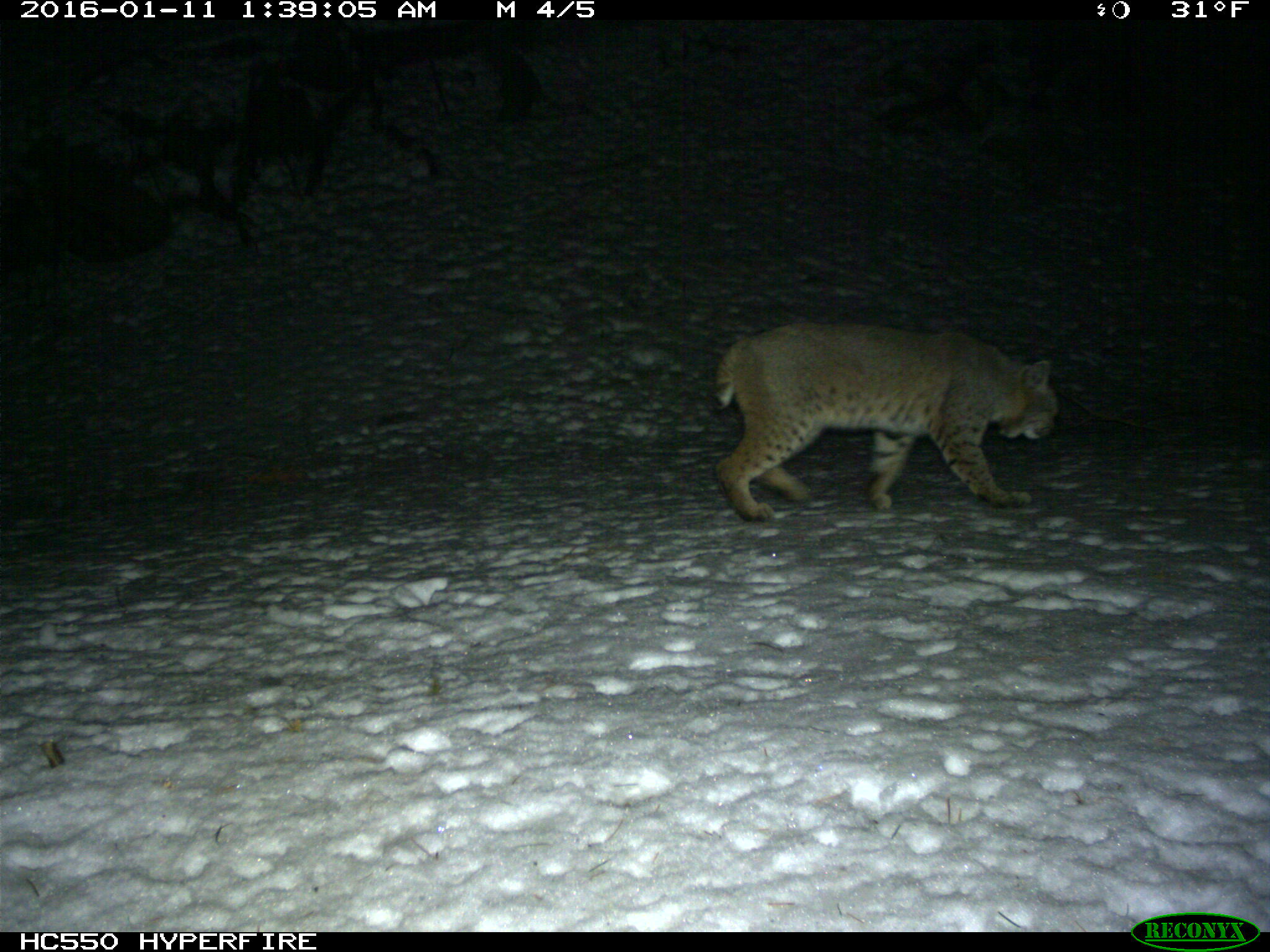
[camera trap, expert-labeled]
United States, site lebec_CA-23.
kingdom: Animalia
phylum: Chordata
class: Mammalia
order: Carnivora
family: Felidae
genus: Lynx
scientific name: Lynx rufus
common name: bobcat